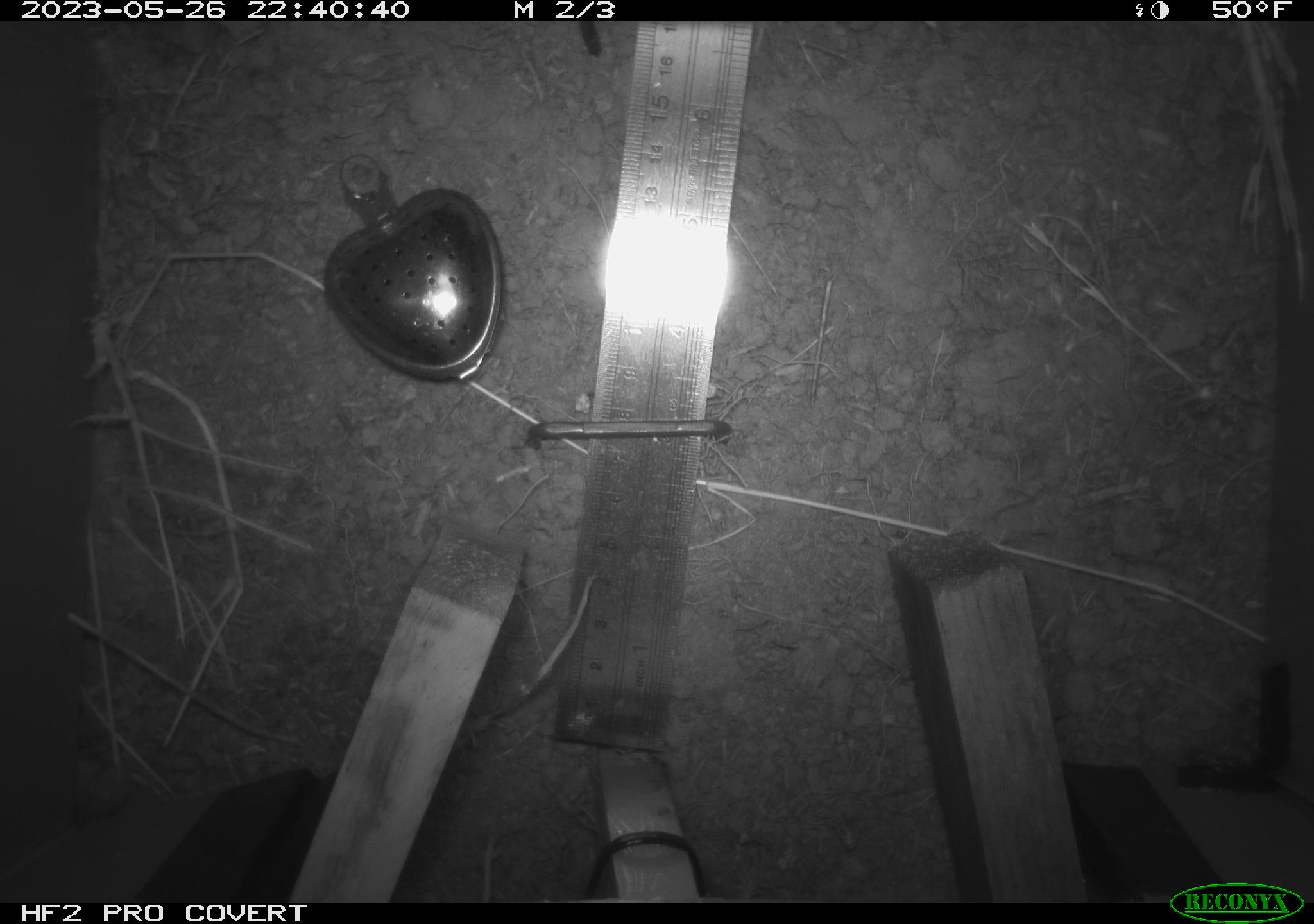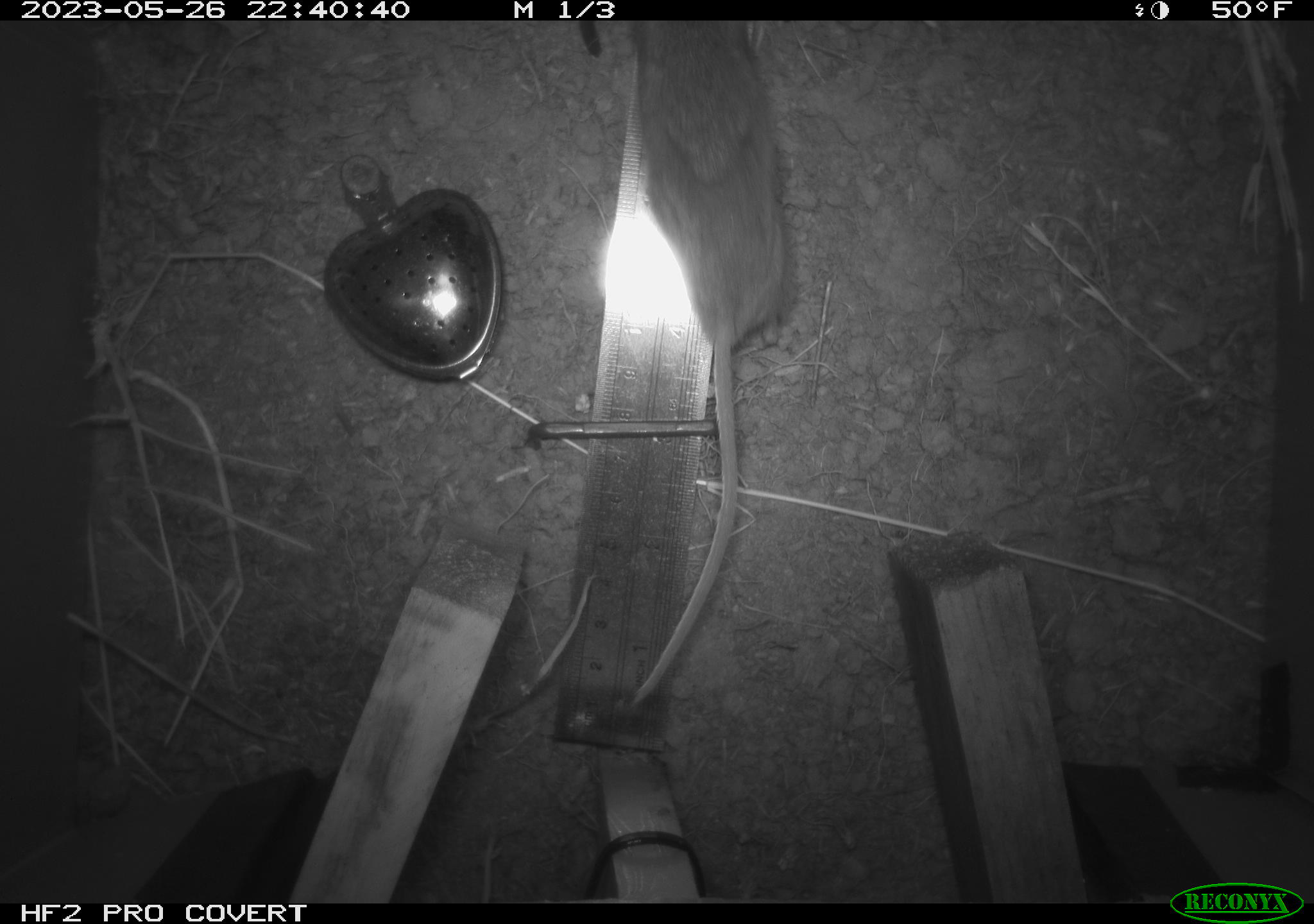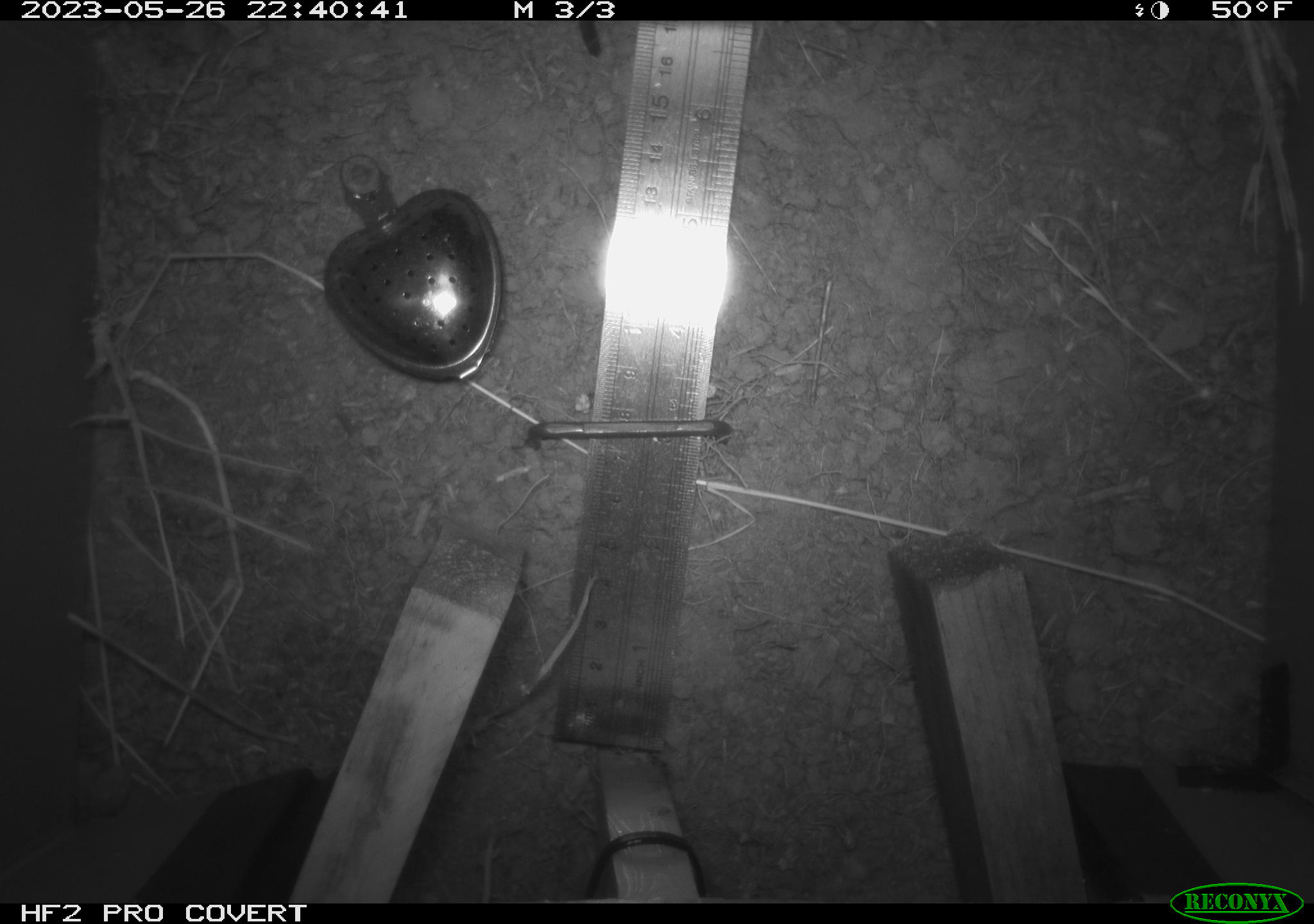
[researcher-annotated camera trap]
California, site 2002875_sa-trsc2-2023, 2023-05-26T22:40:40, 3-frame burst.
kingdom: Animalia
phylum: Chordata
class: Mammalia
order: Rodentia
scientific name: Rodentia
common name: mouse species